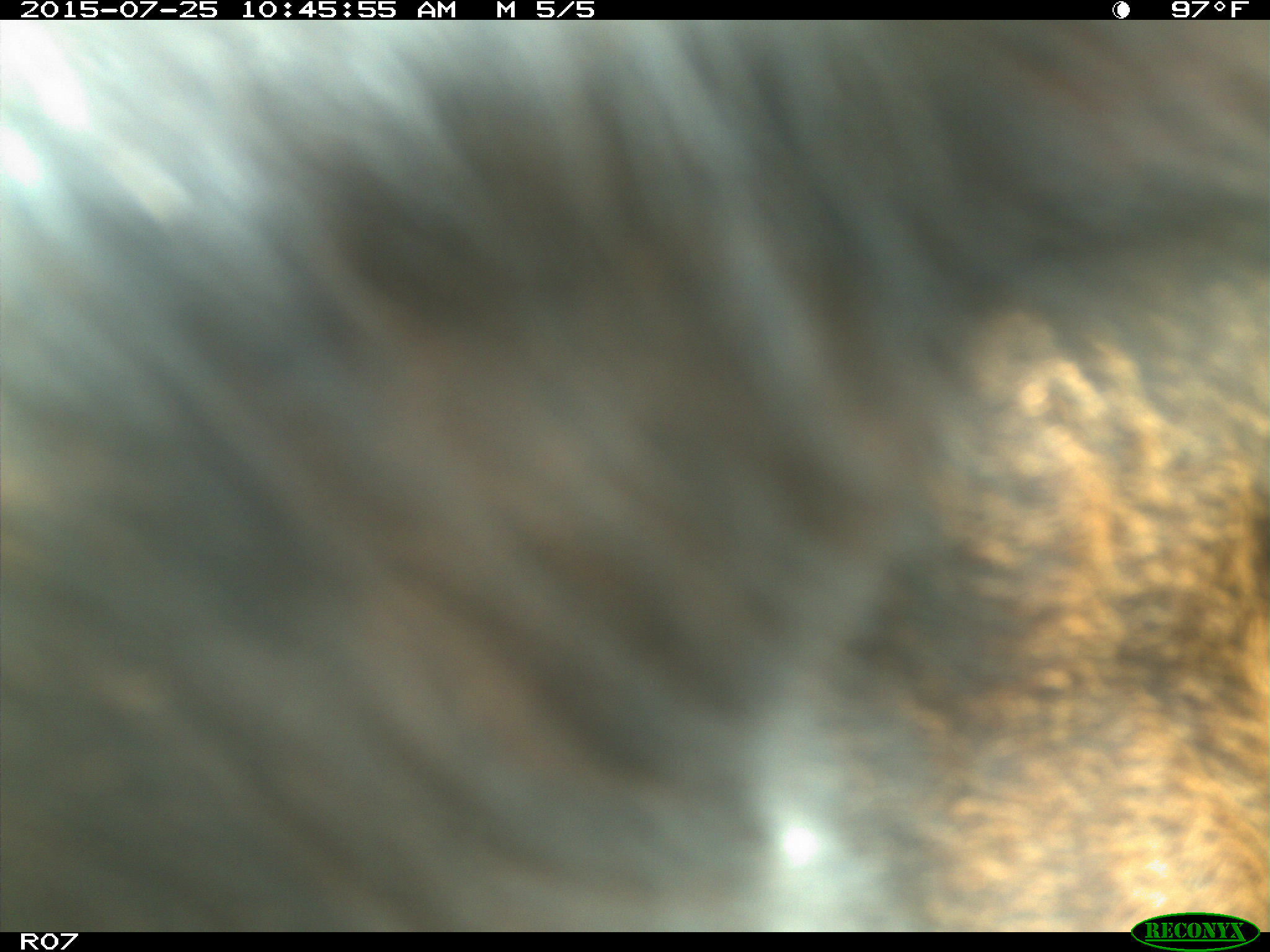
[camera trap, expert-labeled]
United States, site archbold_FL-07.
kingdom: Animalia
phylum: Chordata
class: Mammalia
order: Artiodactyla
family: Bovidae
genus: Bos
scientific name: Bos taurus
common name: domestic cow